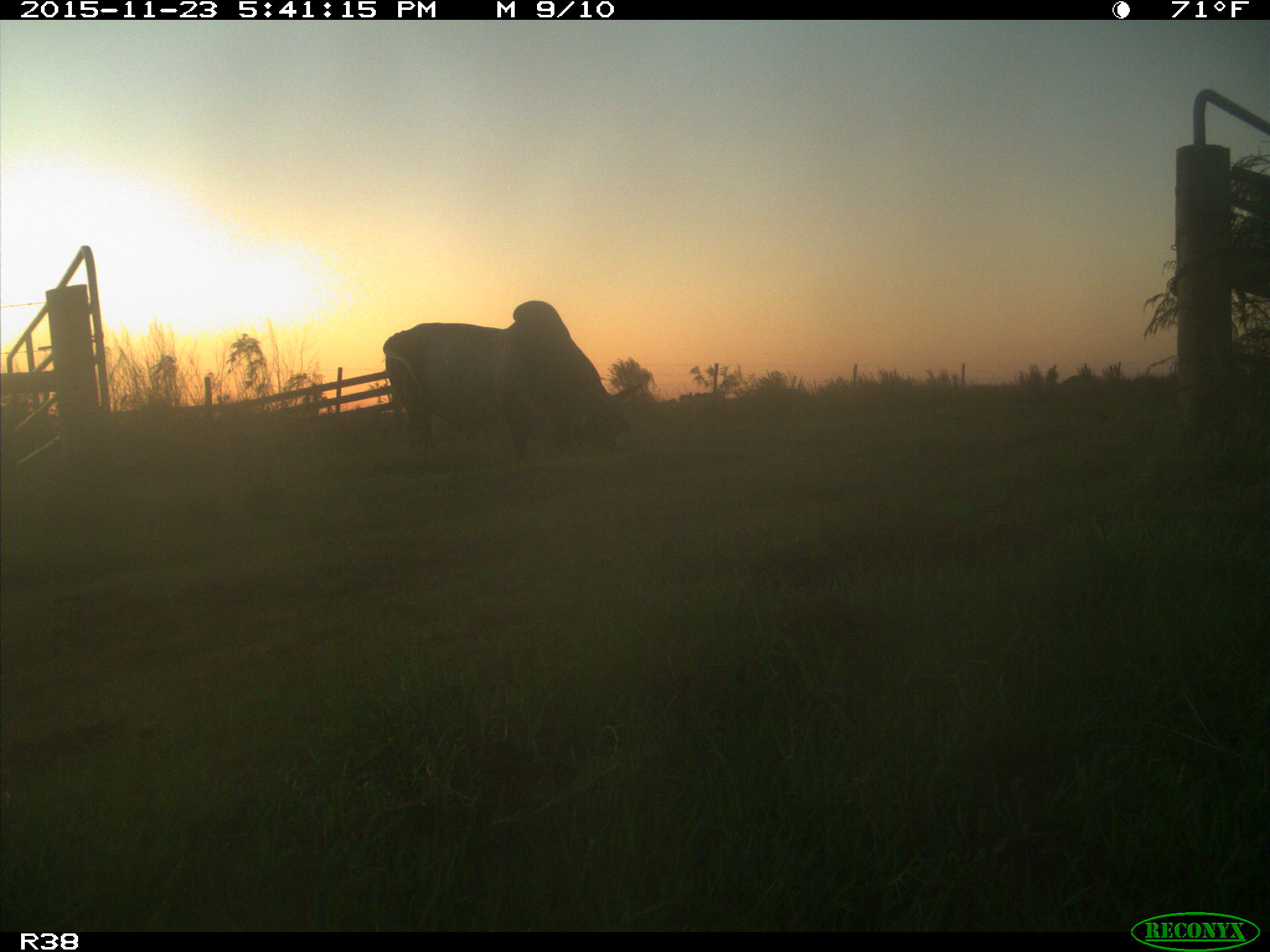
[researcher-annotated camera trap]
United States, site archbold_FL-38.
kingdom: Animalia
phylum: Chordata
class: Mammalia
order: Artiodactyla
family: Bovidae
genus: Bos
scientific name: Bos taurus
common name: domestic cow